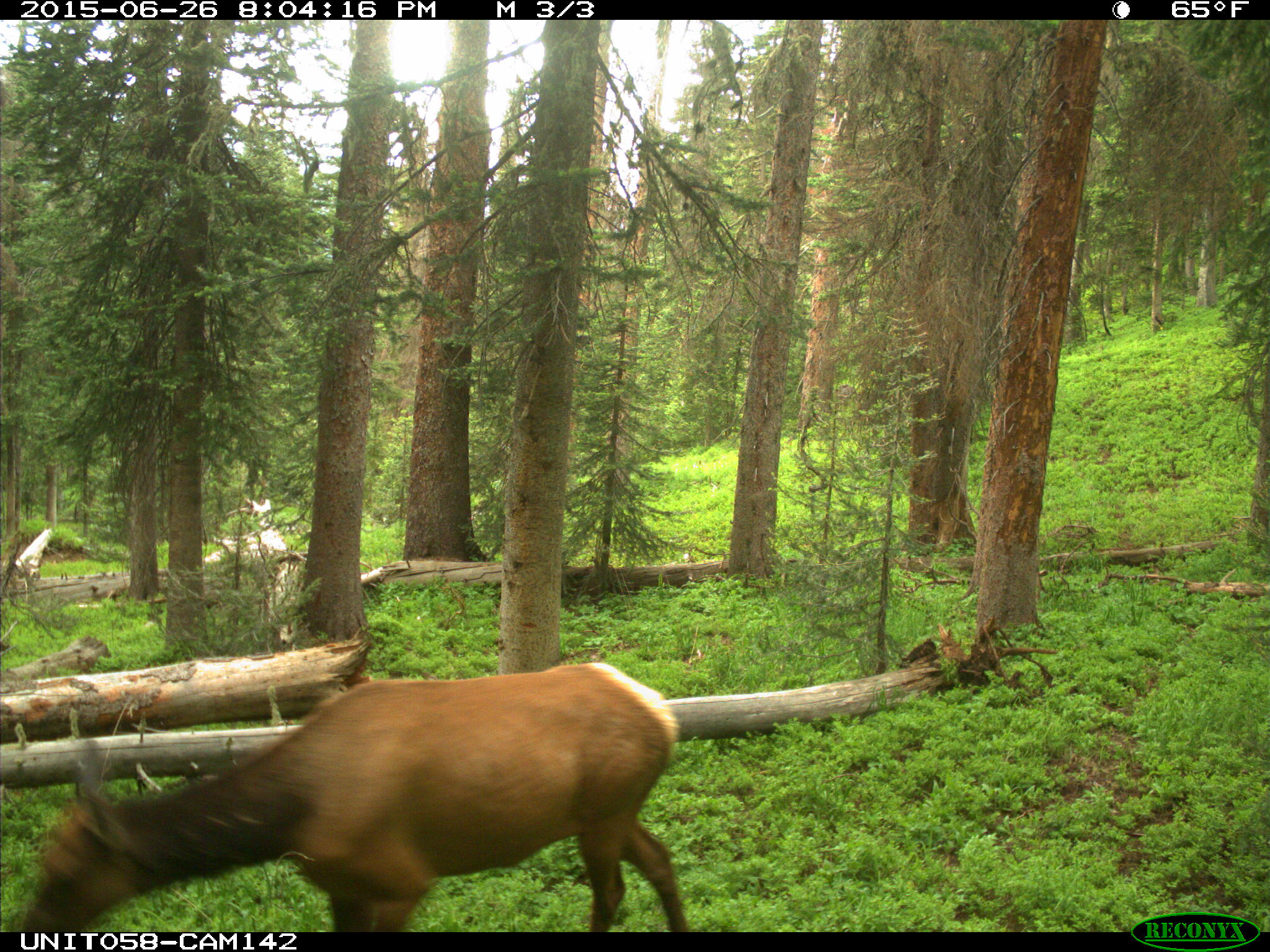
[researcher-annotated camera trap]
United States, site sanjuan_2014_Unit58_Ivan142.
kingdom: Animalia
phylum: Chordata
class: Mammalia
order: Artiodactyla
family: Cervidae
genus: Cervus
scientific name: Cervus elaphus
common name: red deer